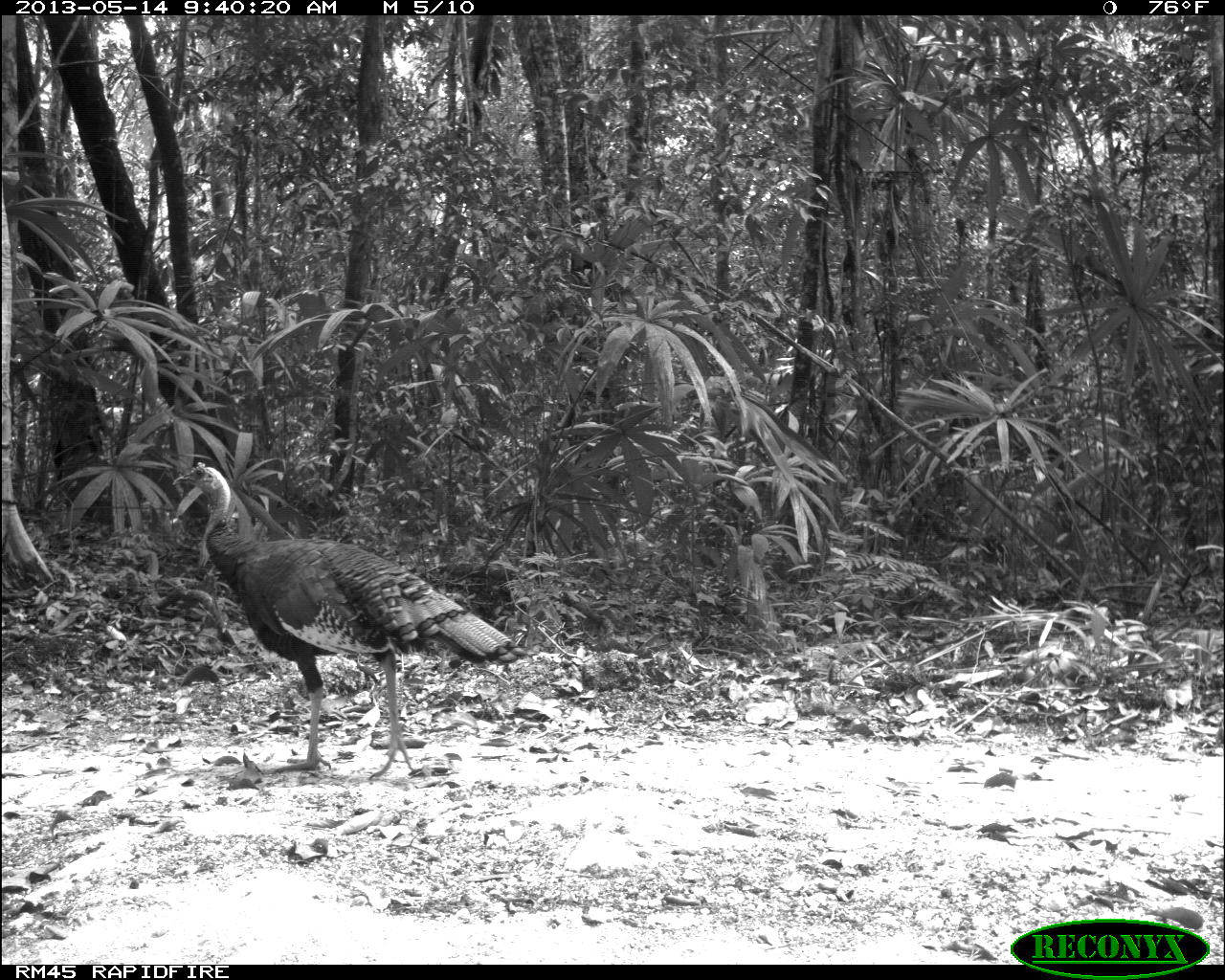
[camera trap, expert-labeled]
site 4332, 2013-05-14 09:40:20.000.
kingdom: Animalia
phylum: Chordata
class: Aves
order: Galliformes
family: Phasianidae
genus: Meleagris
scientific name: Meleagris ocellata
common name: ocellated turkey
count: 1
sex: male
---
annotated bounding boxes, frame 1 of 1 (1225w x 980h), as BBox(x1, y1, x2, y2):
meleagris ocellata: BBox(170, 462, 529, 781)